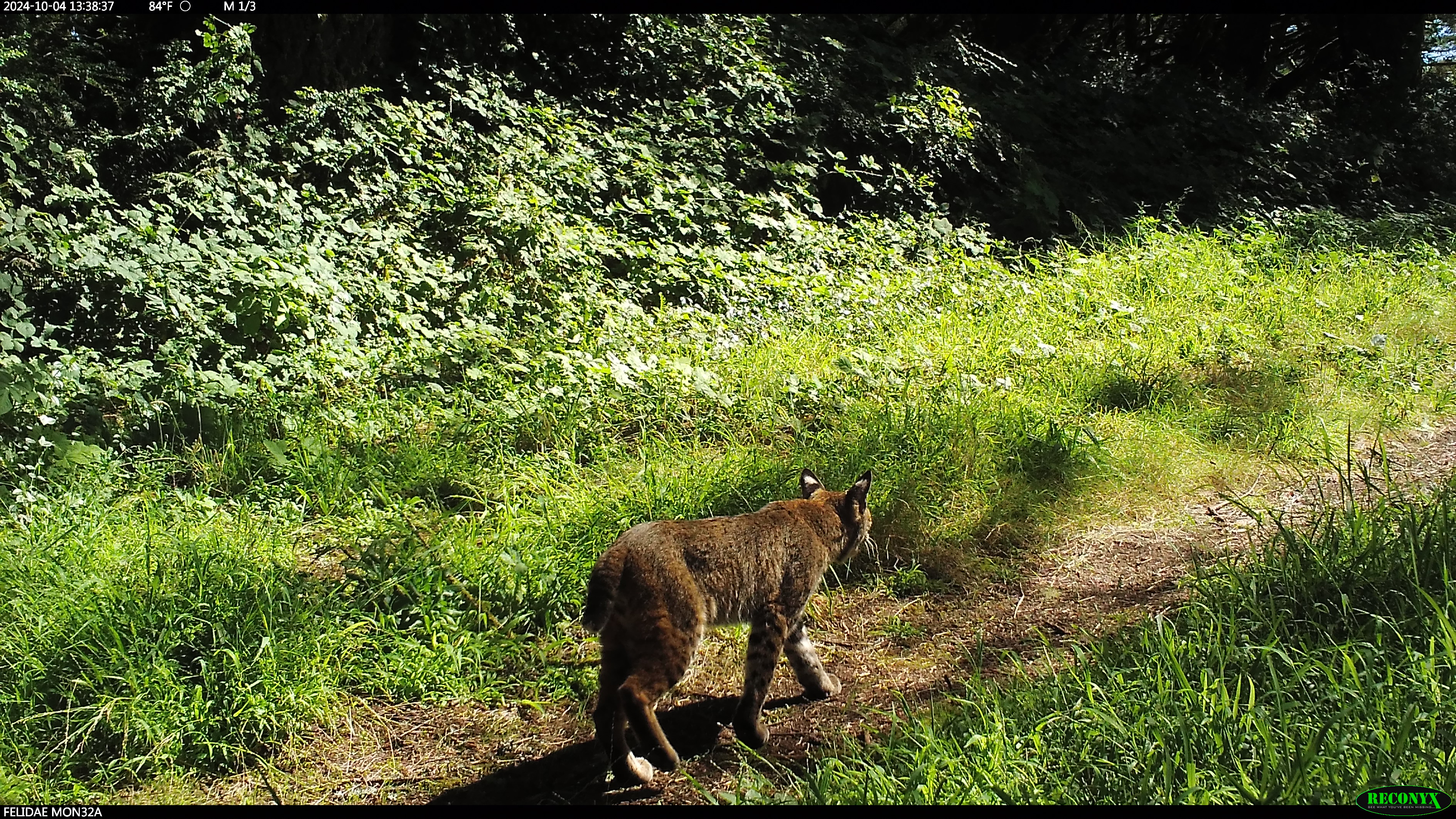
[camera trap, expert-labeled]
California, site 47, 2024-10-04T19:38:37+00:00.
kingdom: Animalia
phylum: Chordata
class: Mammalia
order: Carnivora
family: Felidae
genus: Lynx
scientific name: Lynx rufus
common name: bobcat